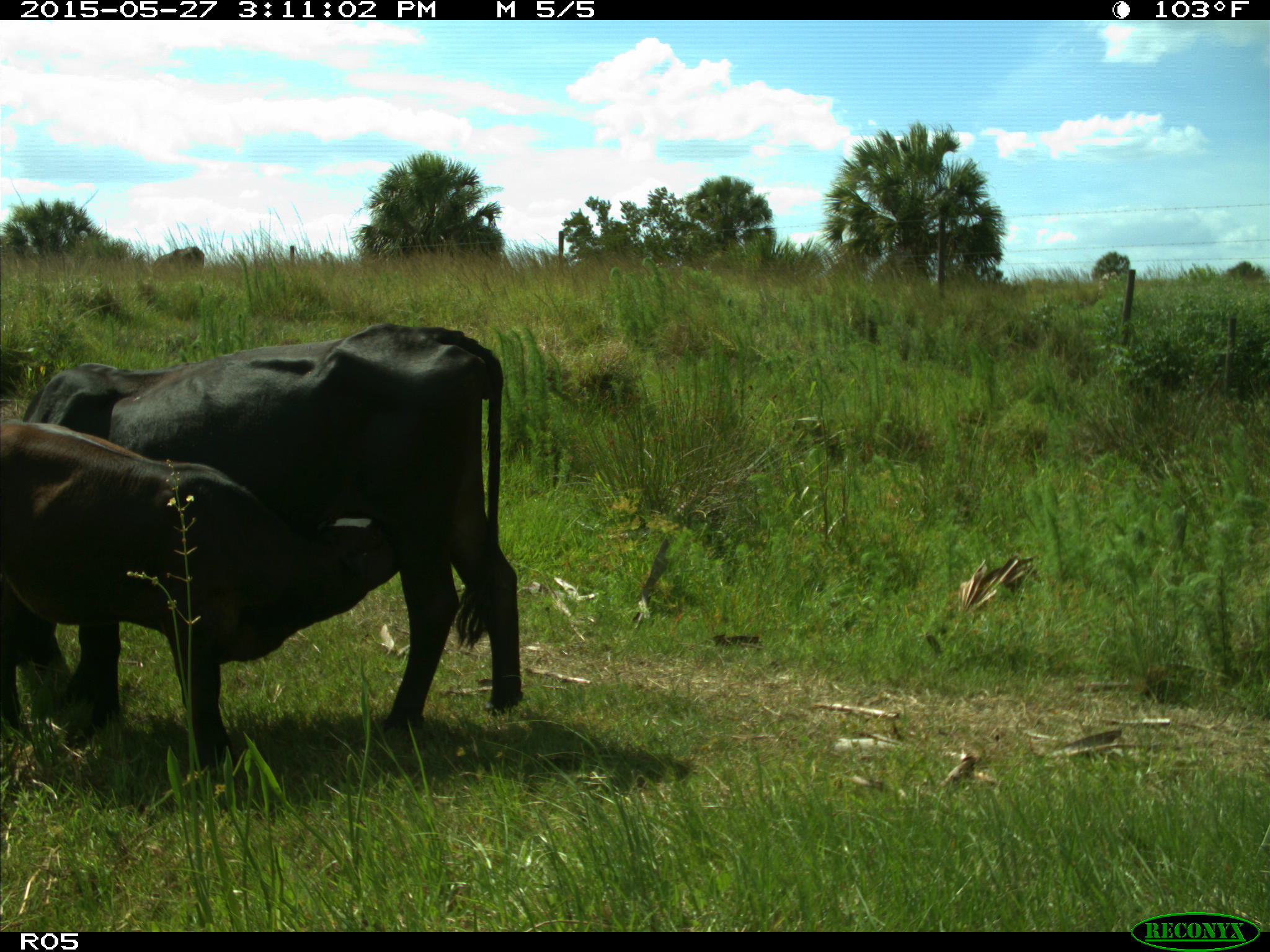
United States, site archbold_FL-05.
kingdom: Animalia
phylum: Chordata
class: Mammalia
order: Artiodactyla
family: Bovidae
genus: Bos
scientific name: Bos taurus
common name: domestic cow